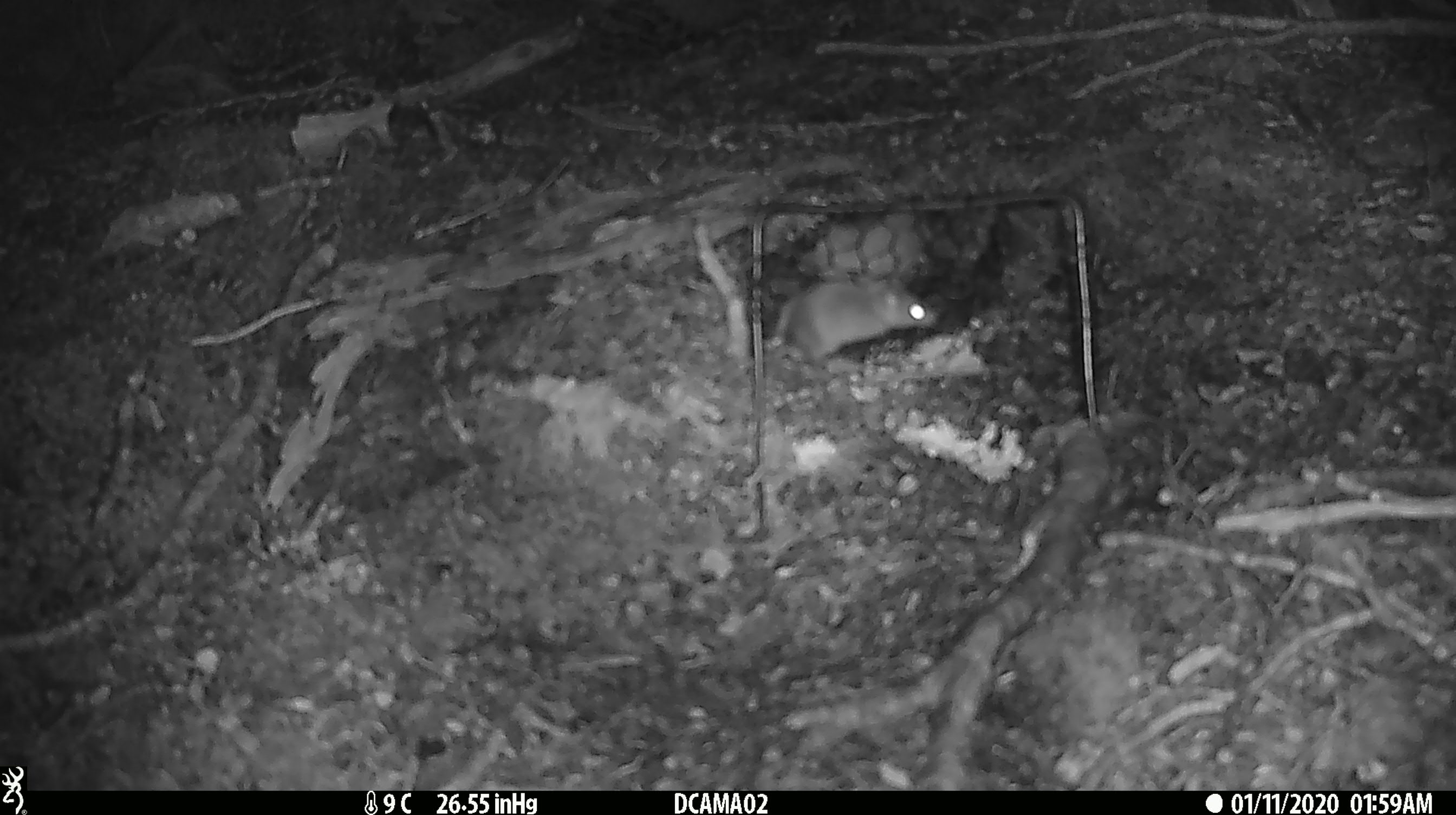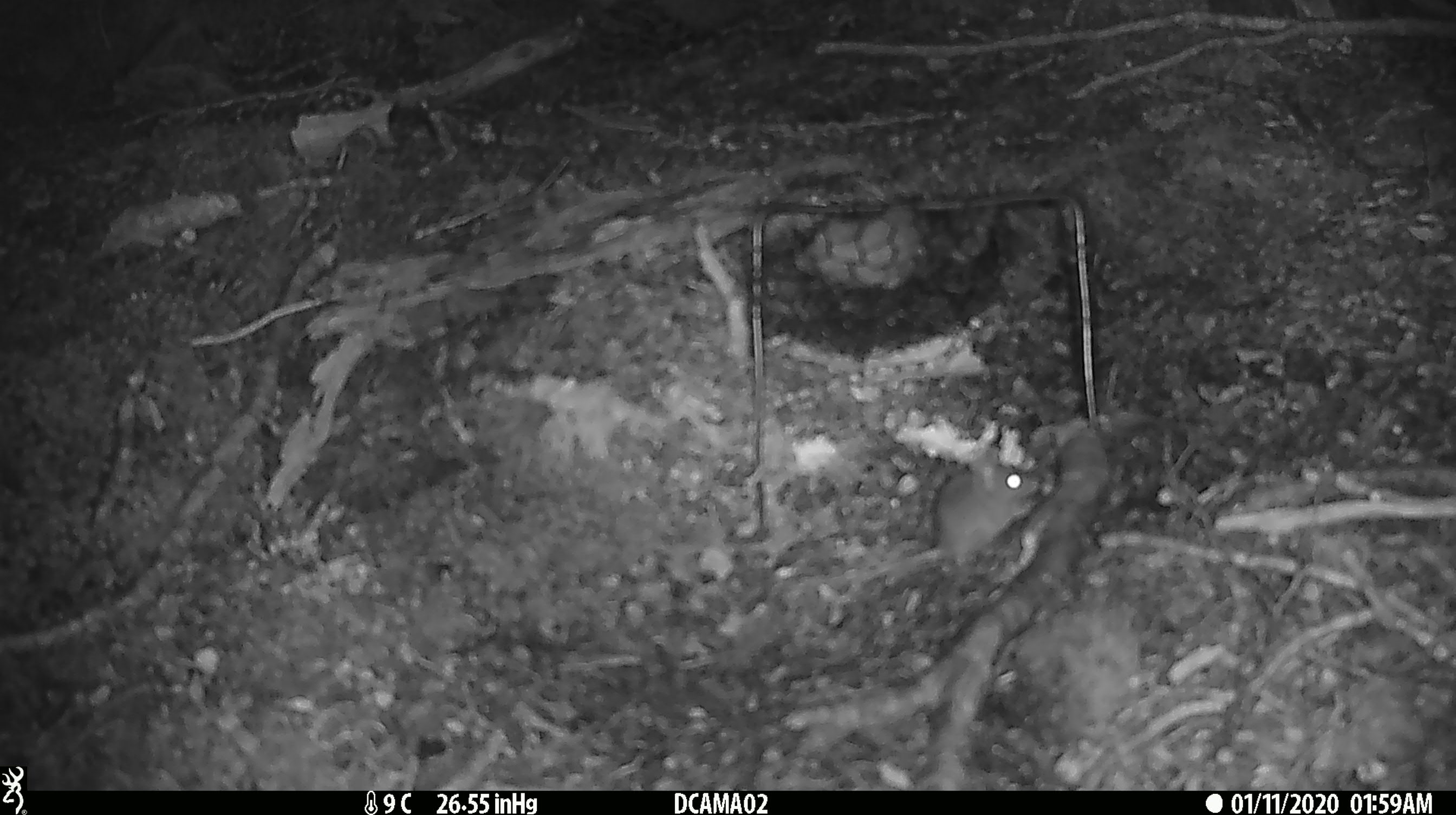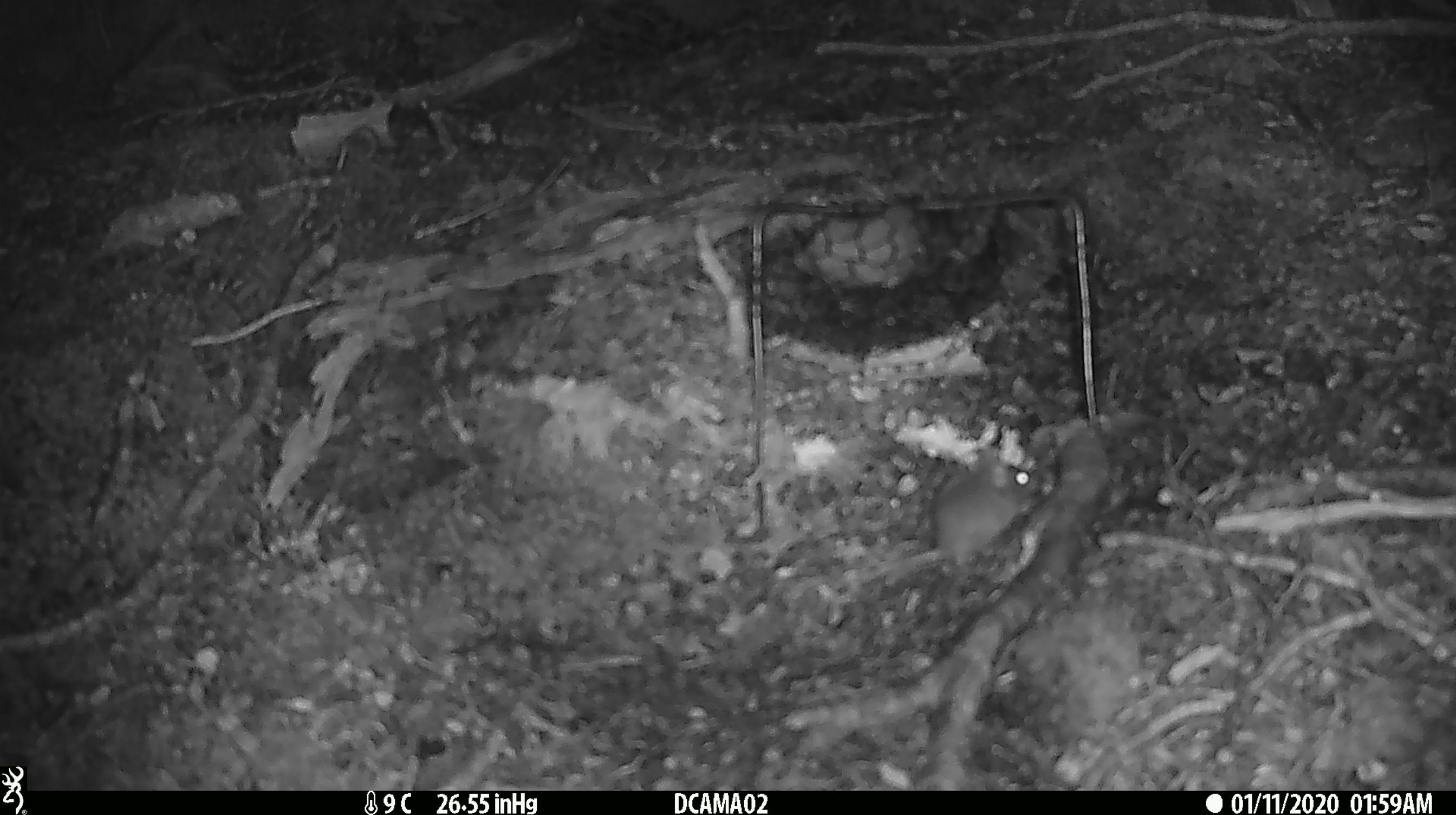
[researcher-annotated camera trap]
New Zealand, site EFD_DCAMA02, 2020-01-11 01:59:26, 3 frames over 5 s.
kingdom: Animalia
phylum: Chordata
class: Mammalia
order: Rodentia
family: Muridae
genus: Mus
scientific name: Mus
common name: mouse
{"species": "mouse (Mus)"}